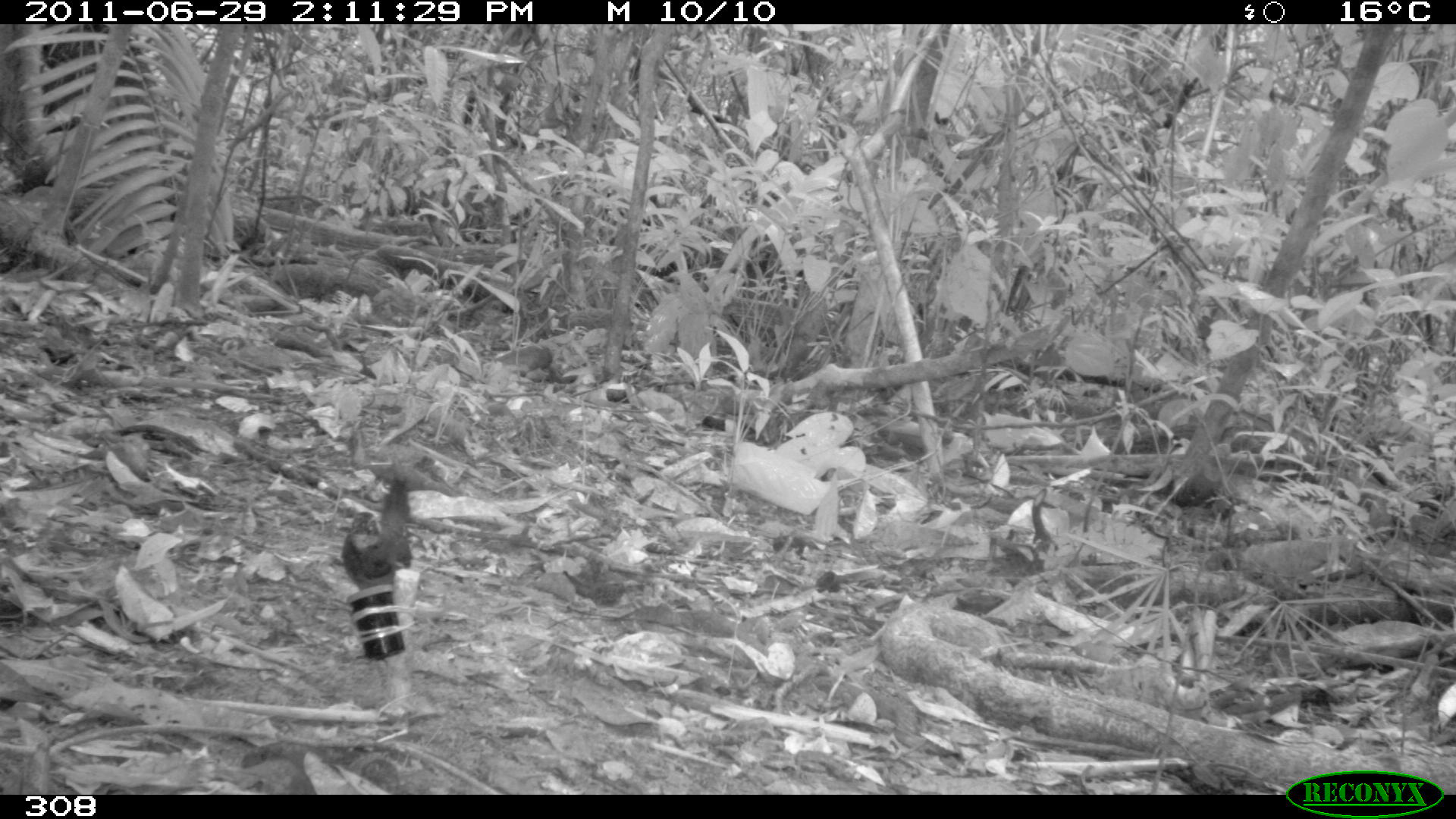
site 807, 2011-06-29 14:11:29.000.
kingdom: Animalia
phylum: Chordata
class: Aves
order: Passeriformes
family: Formicariidae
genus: Formicarius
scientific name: Formicarius analis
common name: black-faced antthrush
Formicarius analis (black-faced antthrush).